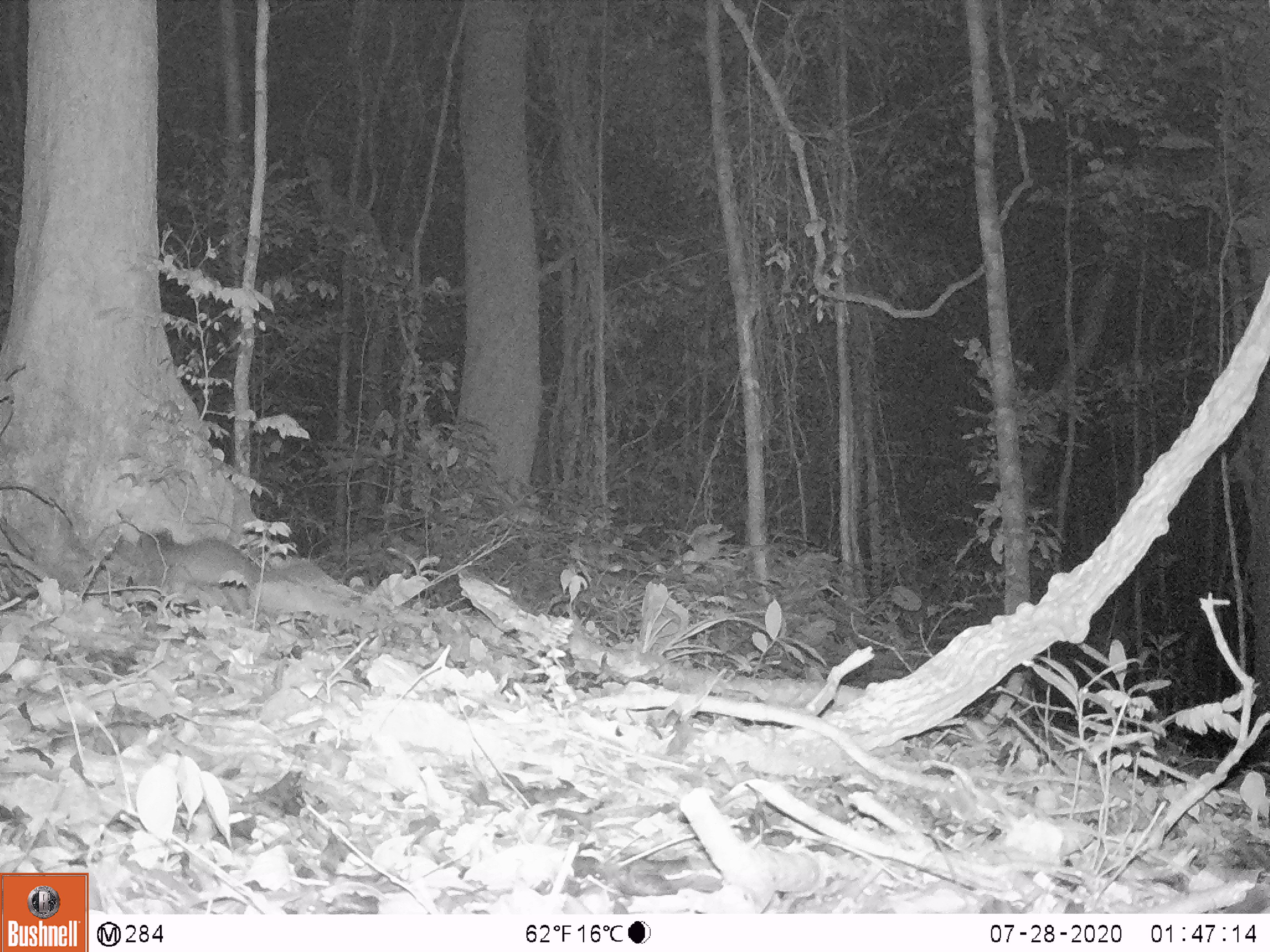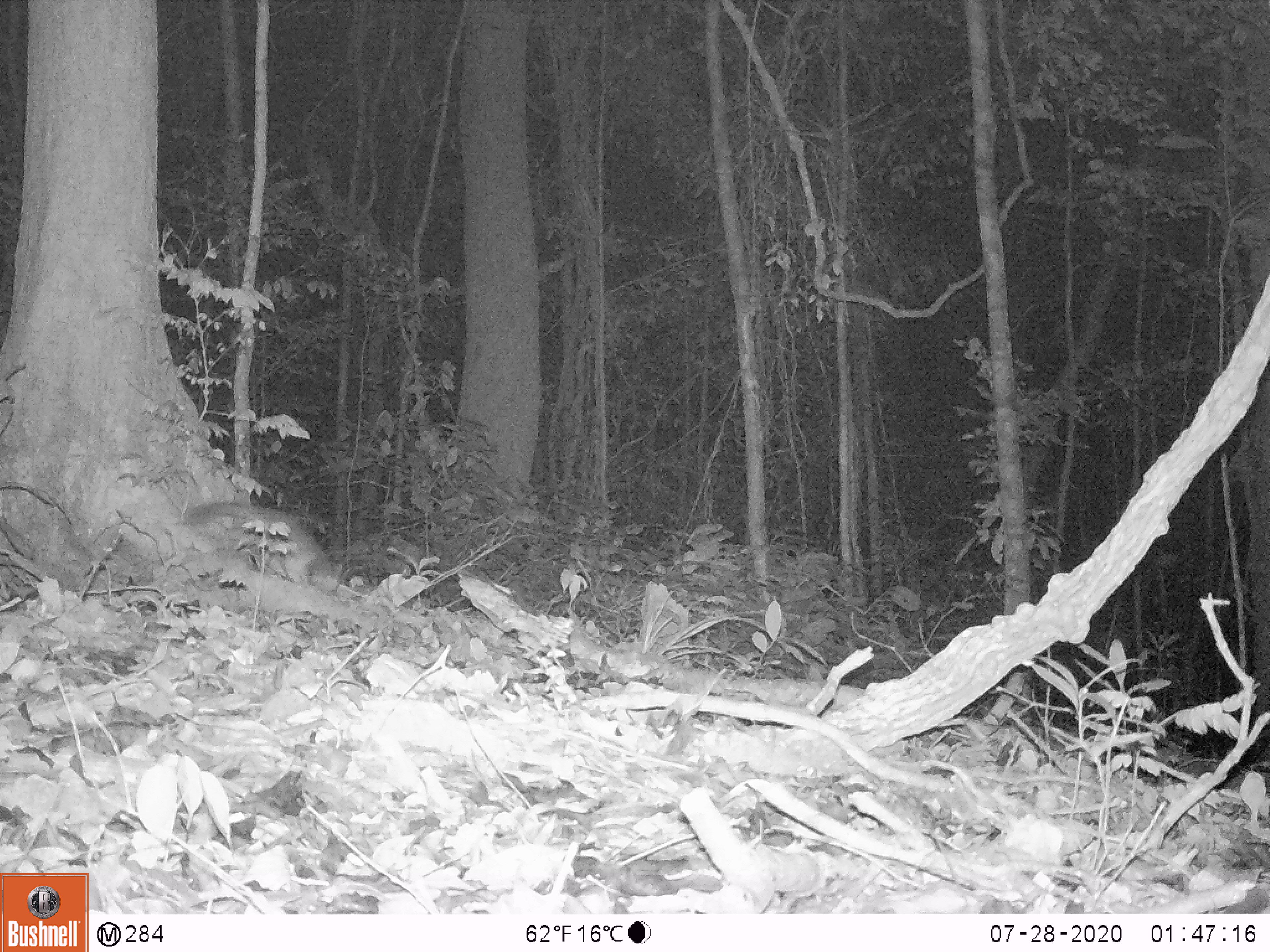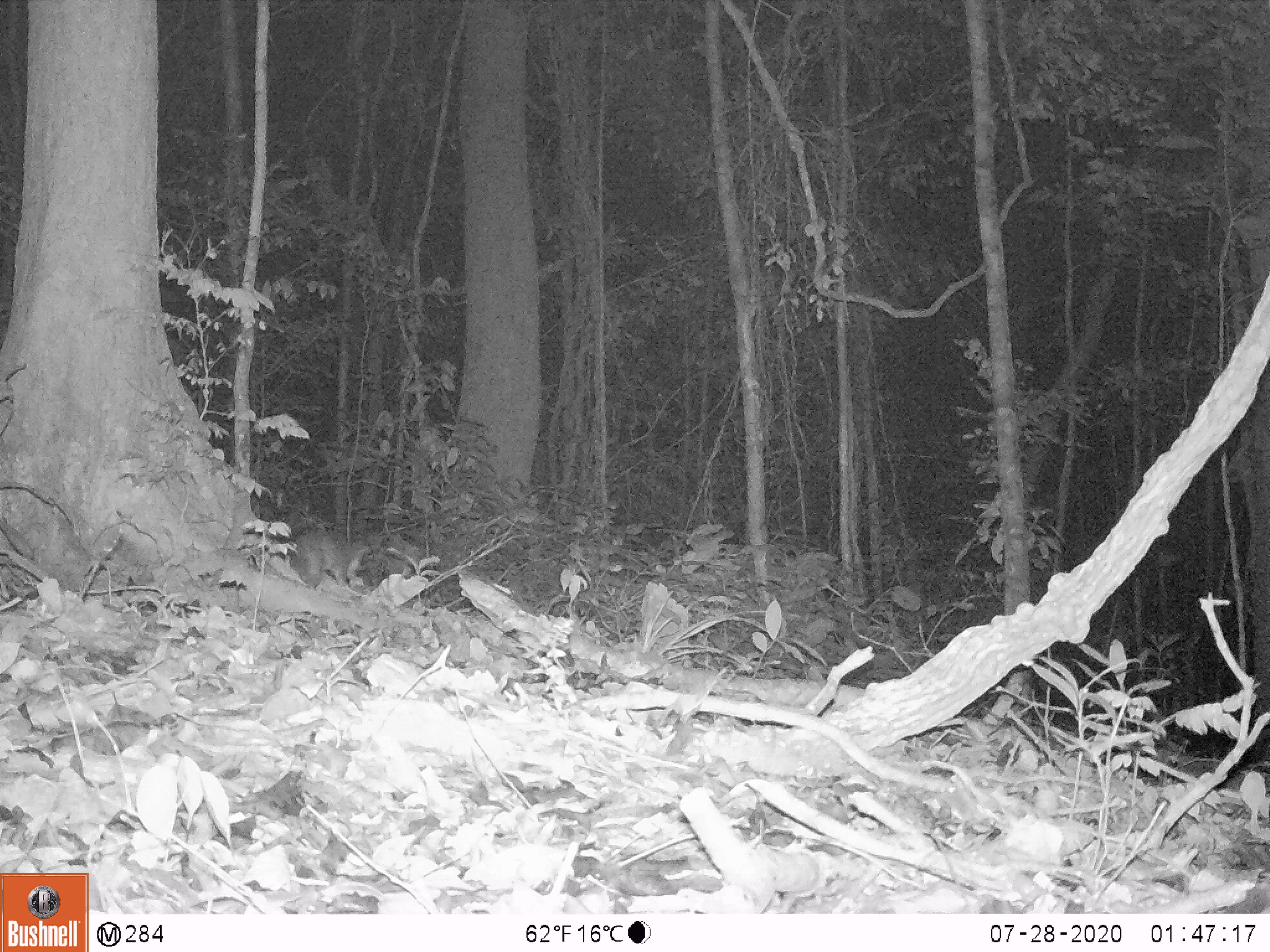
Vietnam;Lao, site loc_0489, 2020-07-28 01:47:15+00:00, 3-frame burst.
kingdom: Animalia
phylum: Chordata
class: Mammalia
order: Carnivora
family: Mustelidae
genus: Melogale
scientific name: Melogale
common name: ferret badger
Ferret badger (Melogale). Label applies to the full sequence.